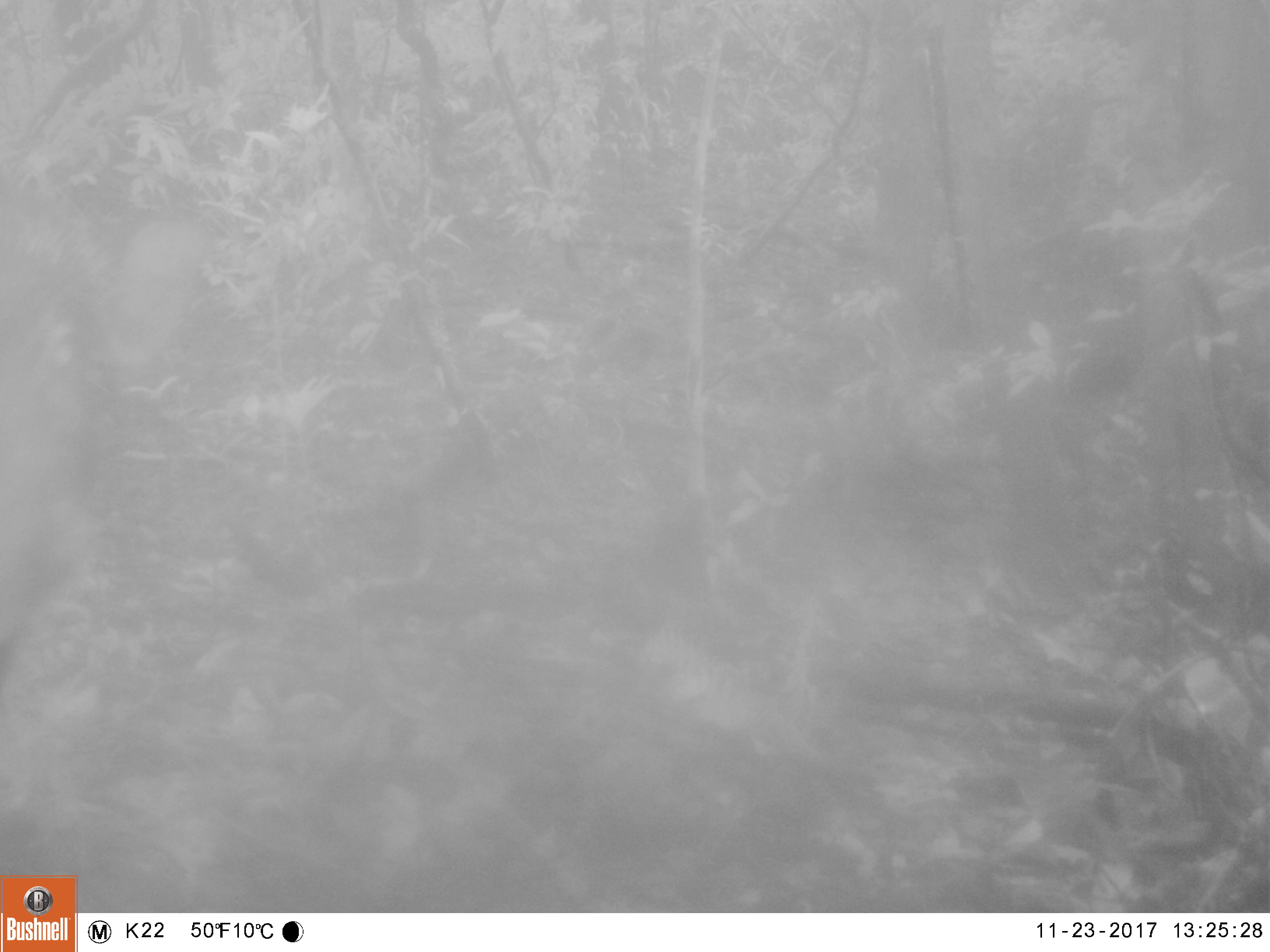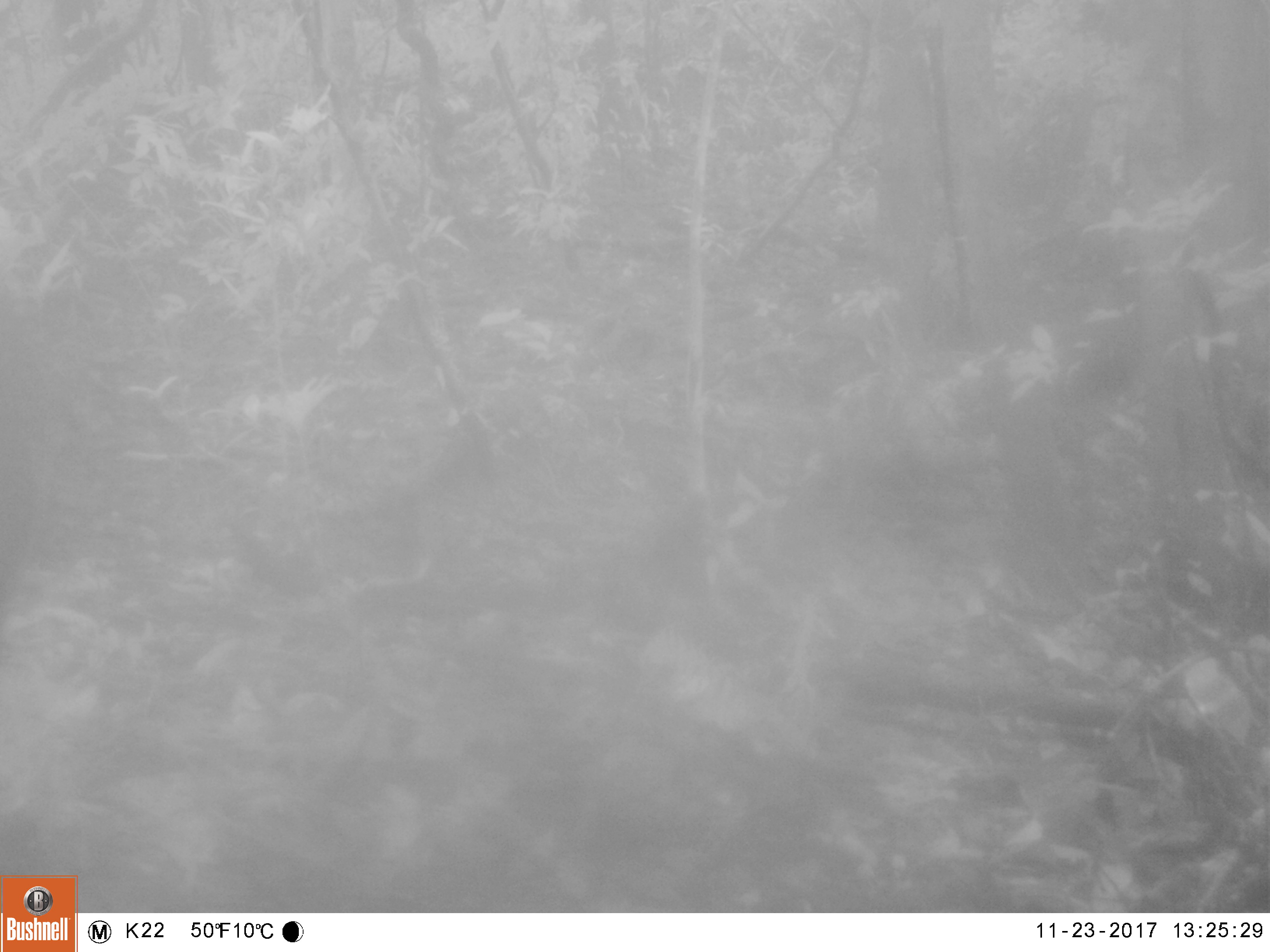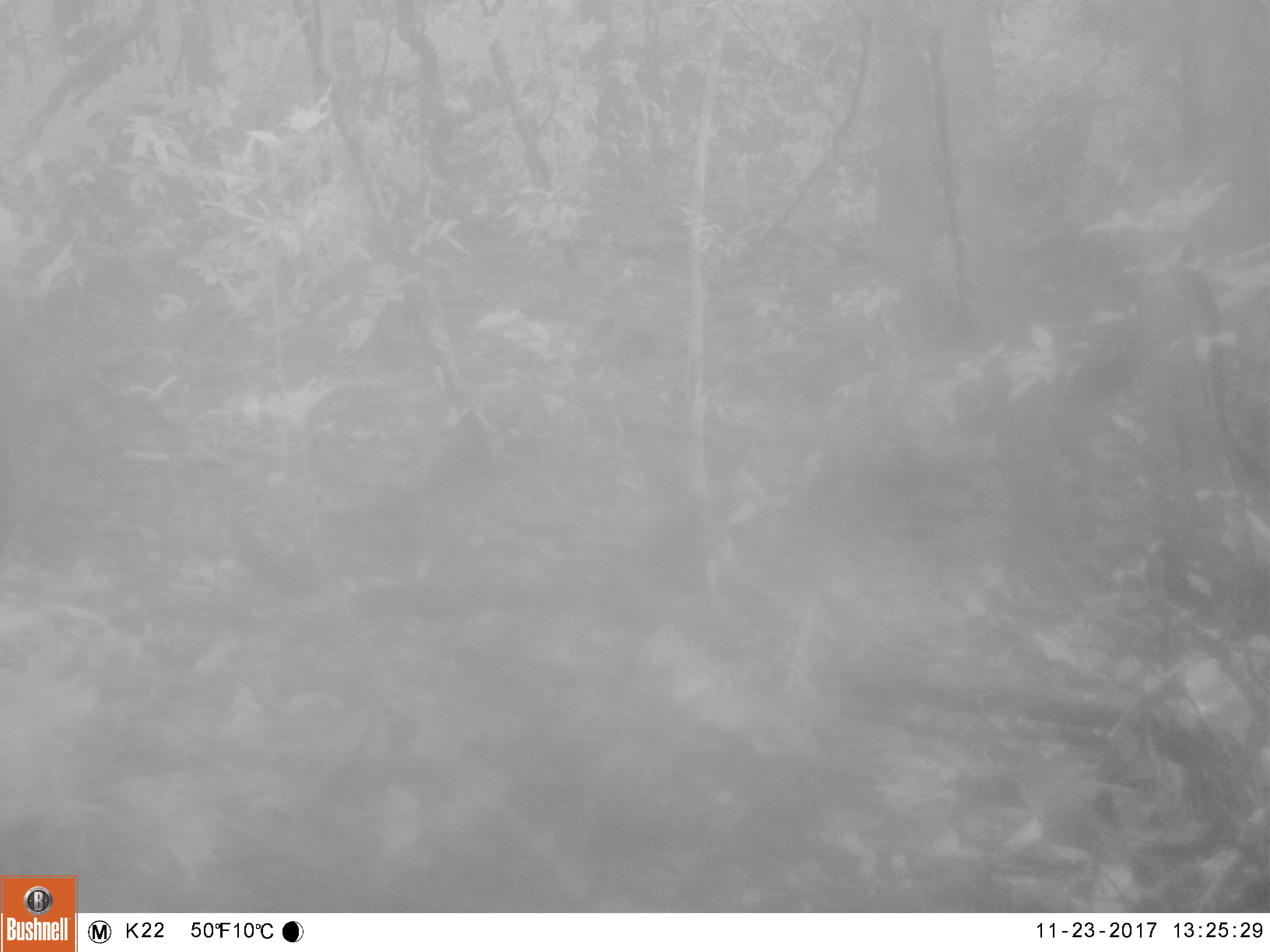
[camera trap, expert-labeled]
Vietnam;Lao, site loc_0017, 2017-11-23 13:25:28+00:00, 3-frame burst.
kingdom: Animalia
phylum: Chordata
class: Mammalia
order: Artiodactyla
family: Suidae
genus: Sus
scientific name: Sus scrofa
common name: eurasian wild pig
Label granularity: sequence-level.